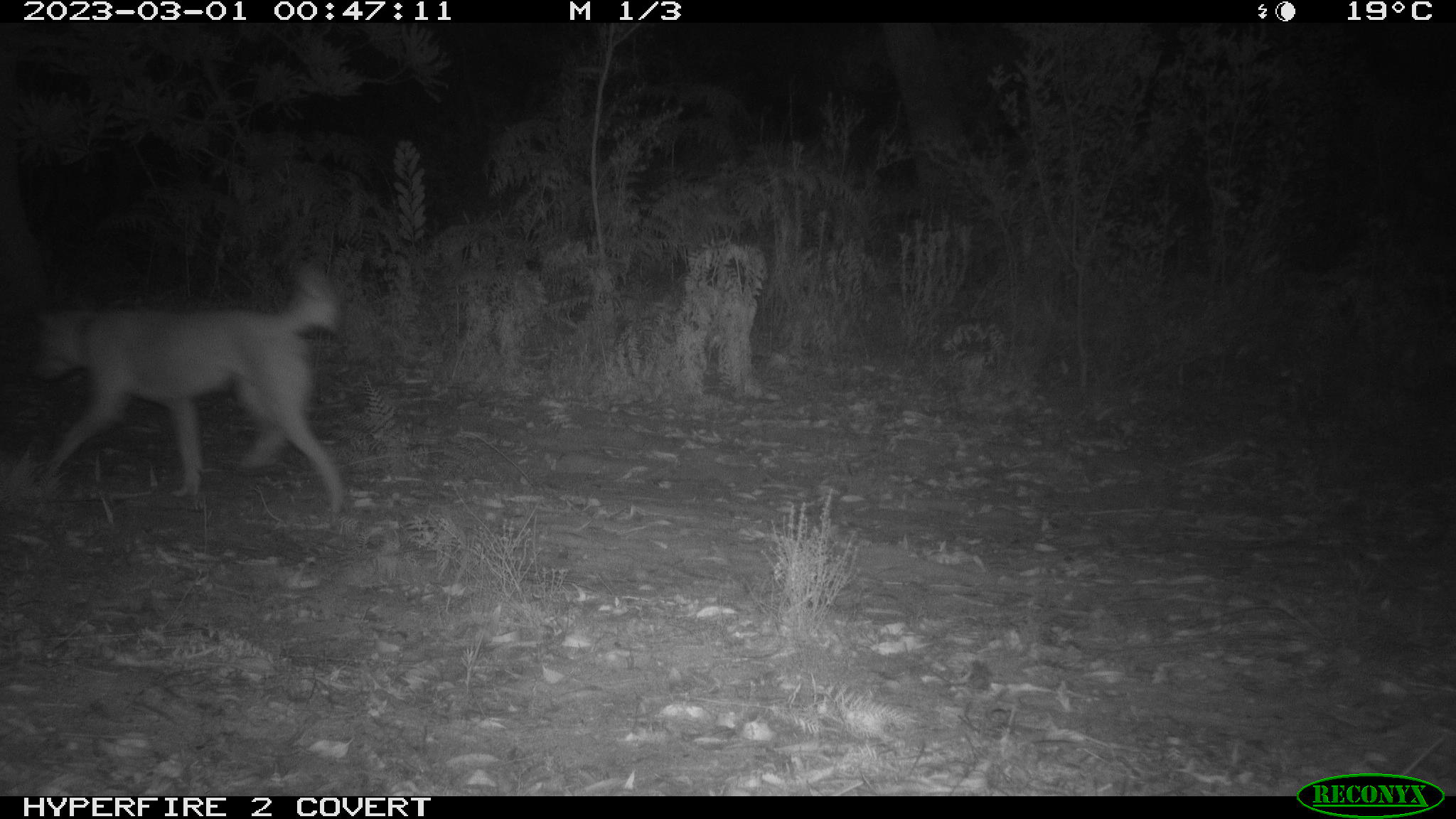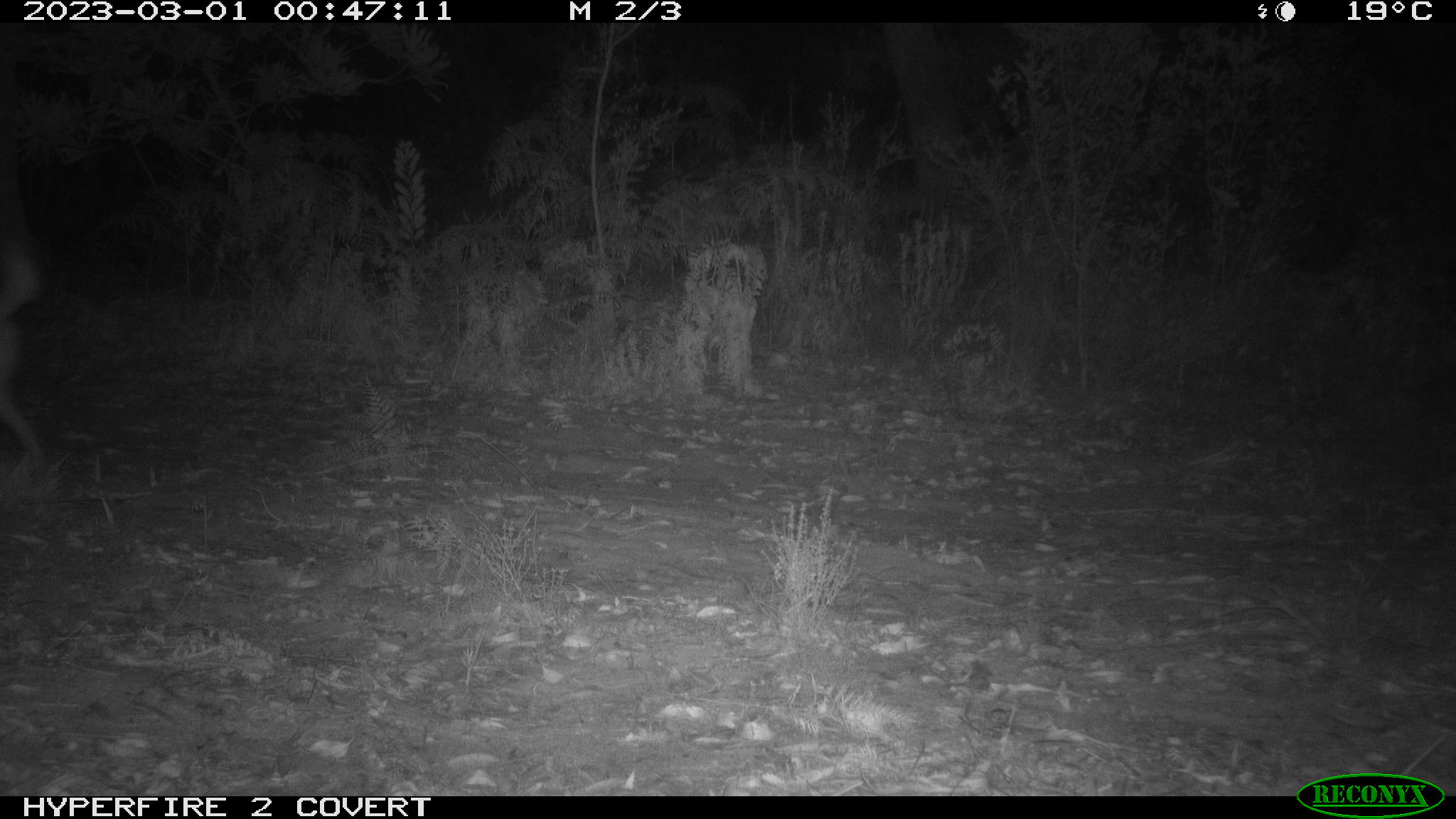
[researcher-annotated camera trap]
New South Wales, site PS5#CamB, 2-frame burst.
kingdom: Animalia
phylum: Chordata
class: Mammalia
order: Carnivora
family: Canidae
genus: Canis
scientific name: Canis familiaris dingo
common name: dingo